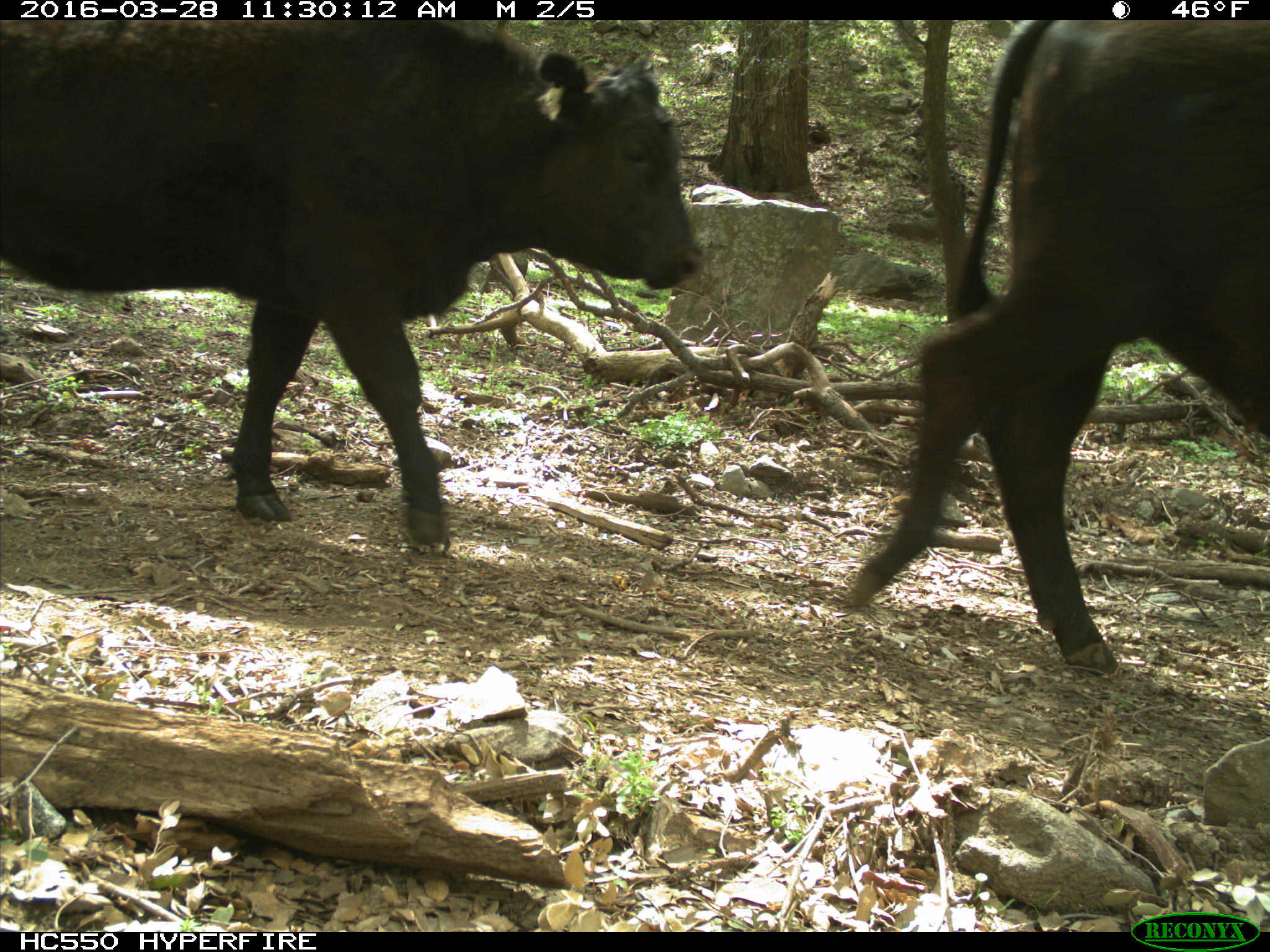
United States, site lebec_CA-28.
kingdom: Animalia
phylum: Chordata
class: Mammalia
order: Artiodactyla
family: Bovidae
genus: Bos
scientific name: Bos taurus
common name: domestic cow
Bos taurus (domestic cow).